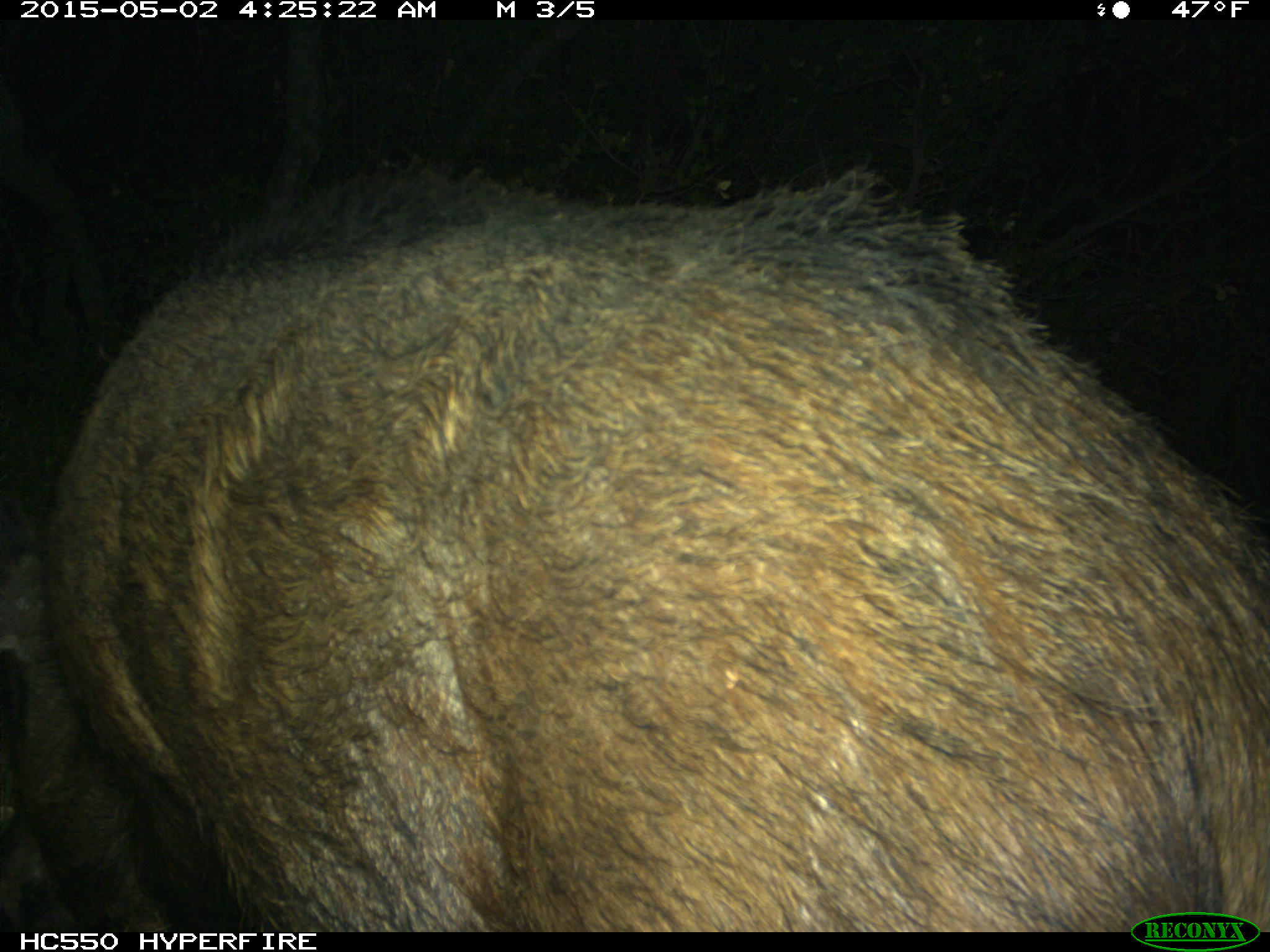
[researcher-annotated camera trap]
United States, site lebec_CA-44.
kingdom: Animalia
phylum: Chordata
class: Mammalia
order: Artiodactyla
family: Suidae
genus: Sus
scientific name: Sus scrofa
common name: wild boar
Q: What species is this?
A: Sus scrofa (wild boar).